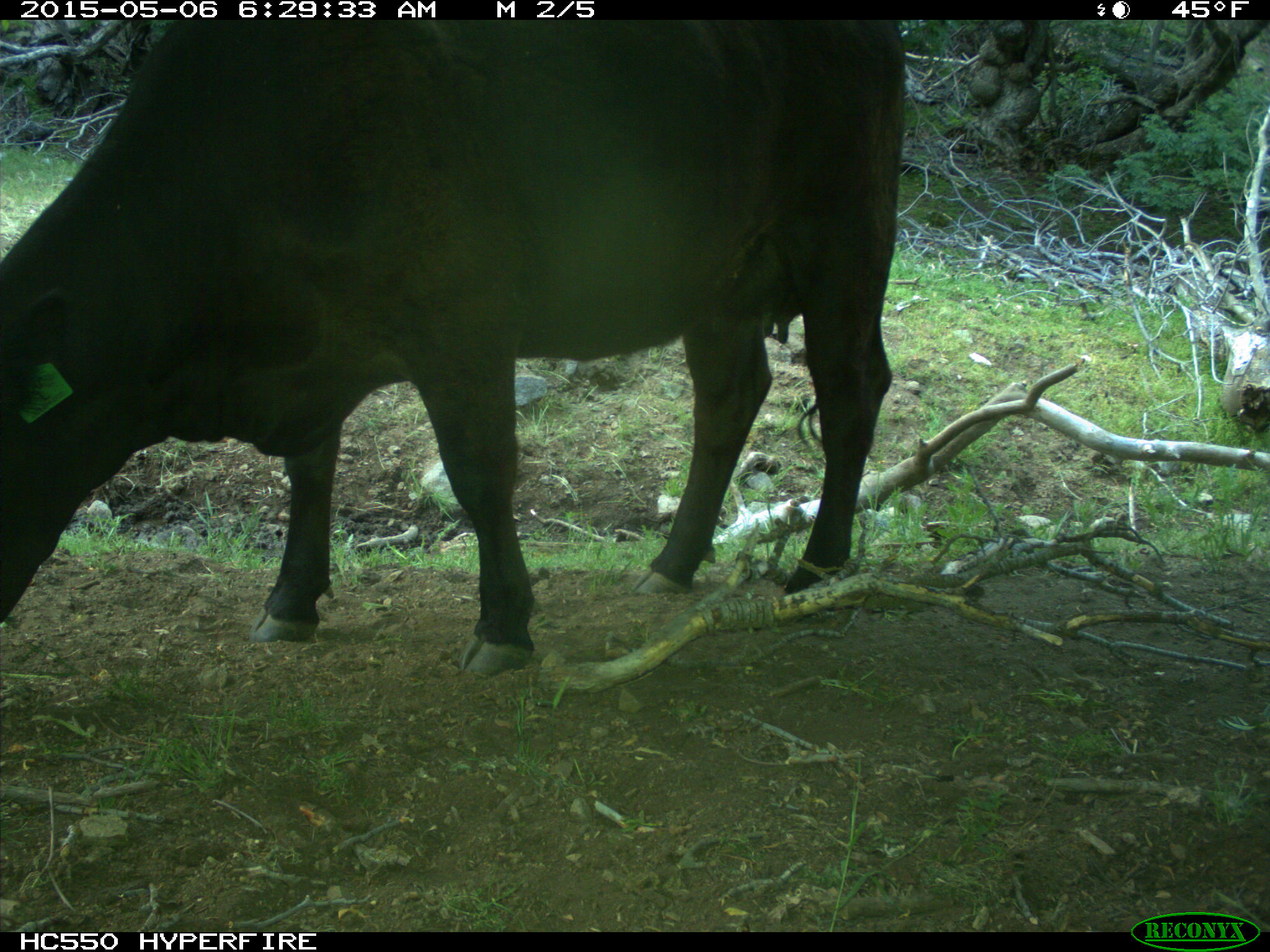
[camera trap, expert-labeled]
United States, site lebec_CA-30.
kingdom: Animalia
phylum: Chordata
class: Mammalia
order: Artiodactyla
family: Bovidae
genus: Bos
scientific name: Bos taurus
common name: domestic cow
Bos taurus (domestic cow).